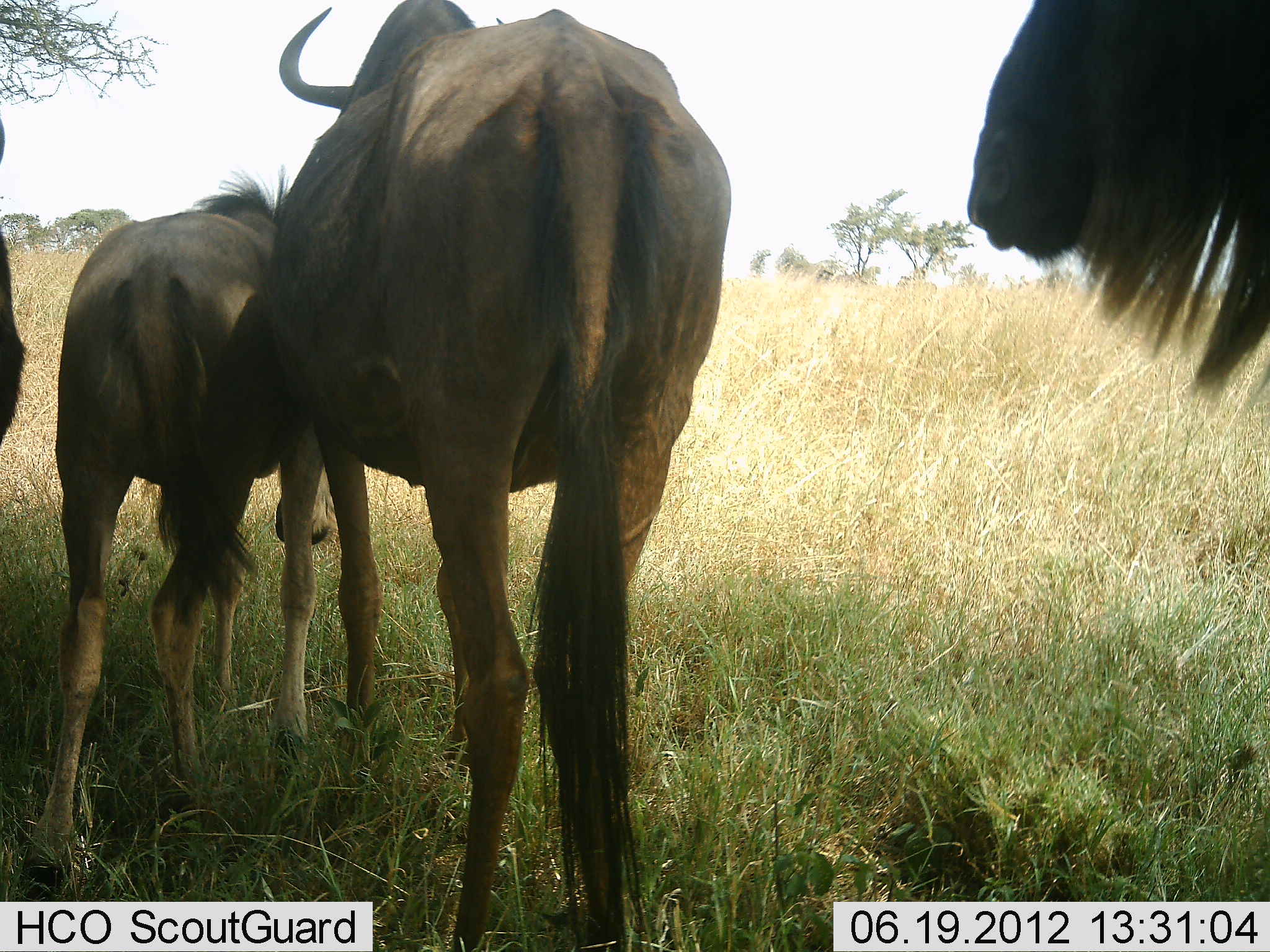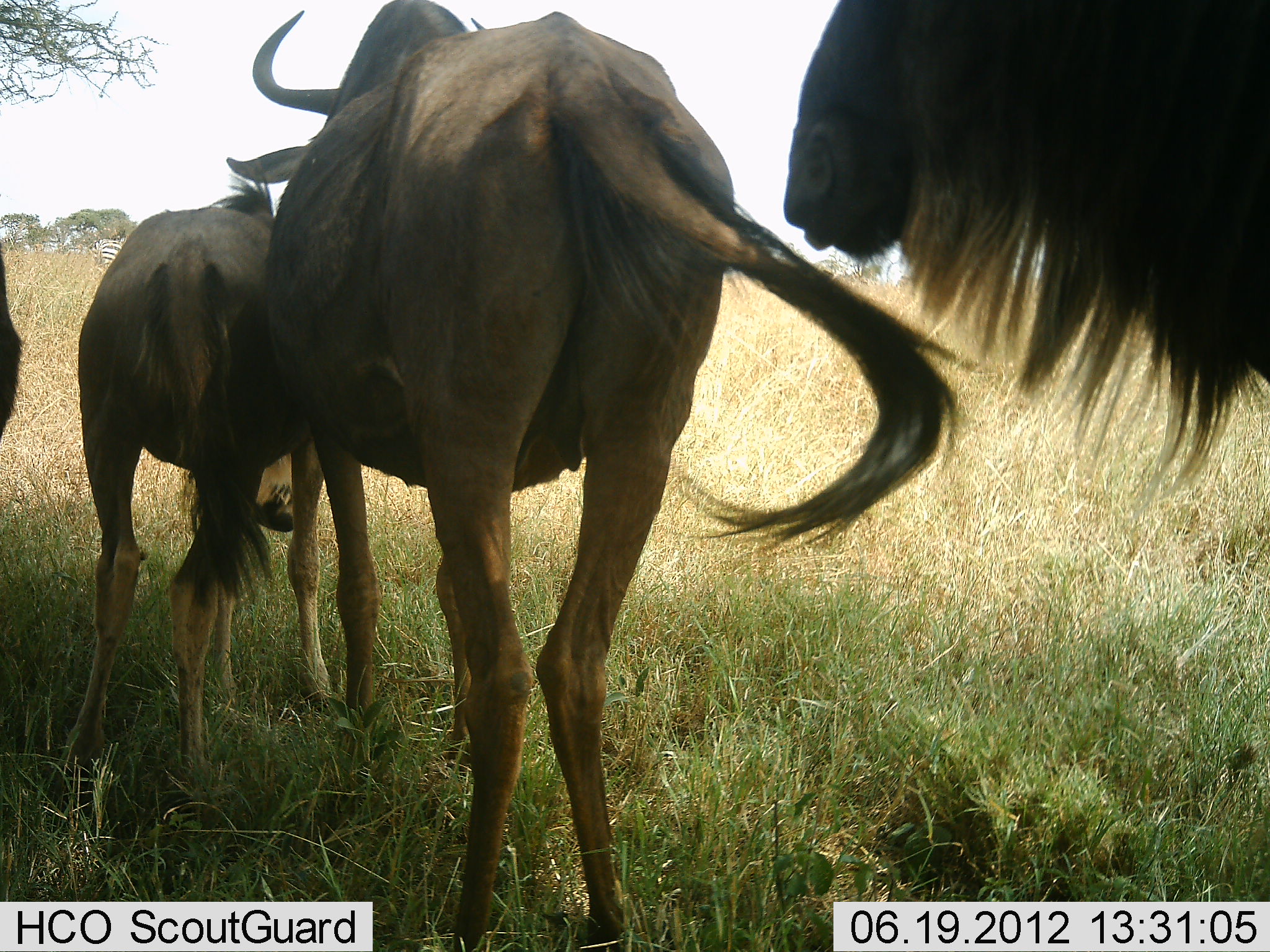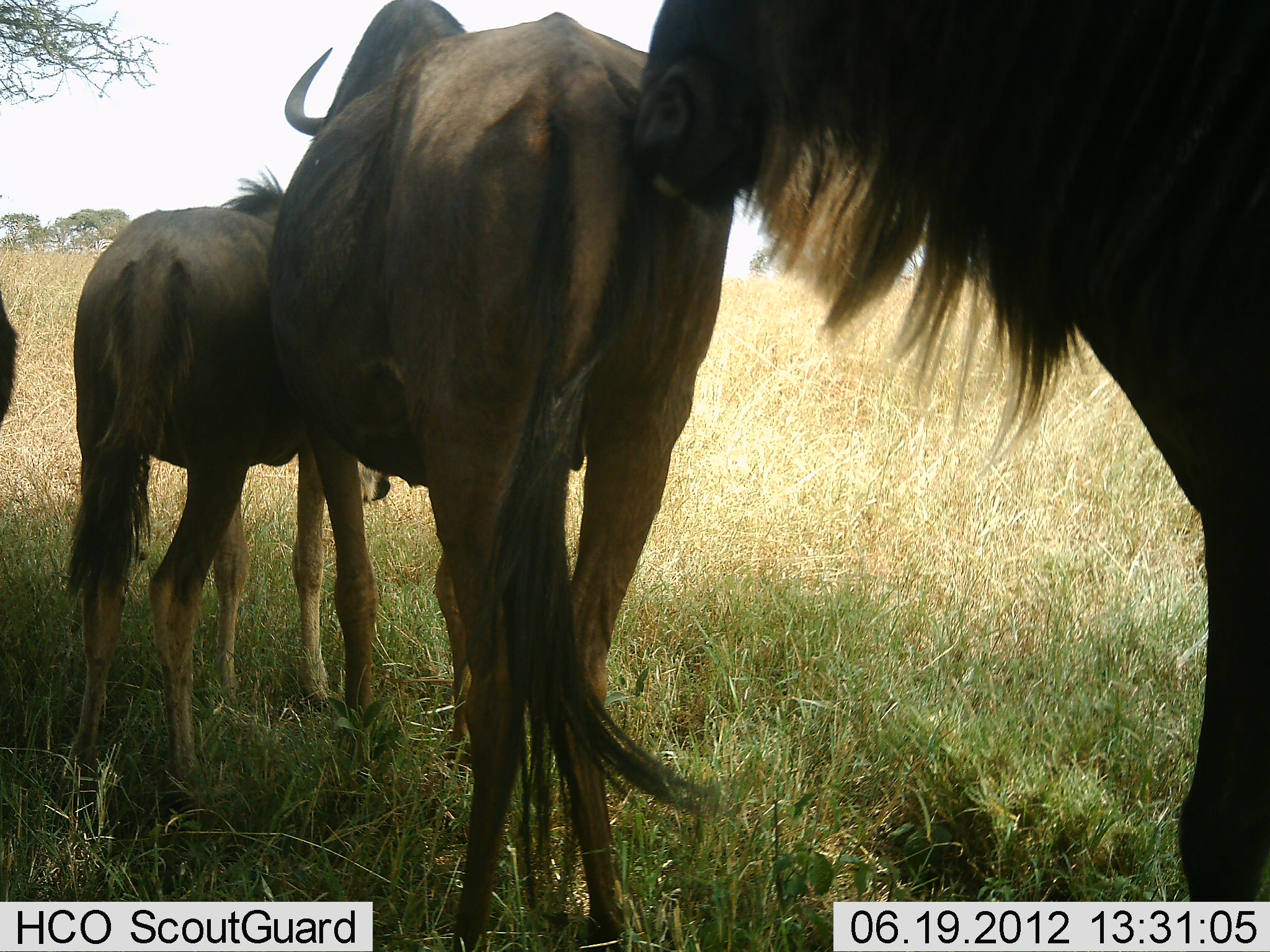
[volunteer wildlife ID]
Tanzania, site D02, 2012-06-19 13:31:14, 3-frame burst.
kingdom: Animalia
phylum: Chordata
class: Mammalia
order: Artiodactyla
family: Bovidae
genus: Connochaetes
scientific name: Connochaetes taurinus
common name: blue wildebeest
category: wildebeest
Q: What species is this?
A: Wildebeest (blue wildebeest) (Connochaetes taurinus).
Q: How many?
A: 4.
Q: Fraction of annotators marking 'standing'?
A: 88%.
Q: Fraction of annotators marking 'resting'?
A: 6%.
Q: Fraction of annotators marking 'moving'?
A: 25%.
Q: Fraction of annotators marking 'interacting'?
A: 0%.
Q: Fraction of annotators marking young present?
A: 12%.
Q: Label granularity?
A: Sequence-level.